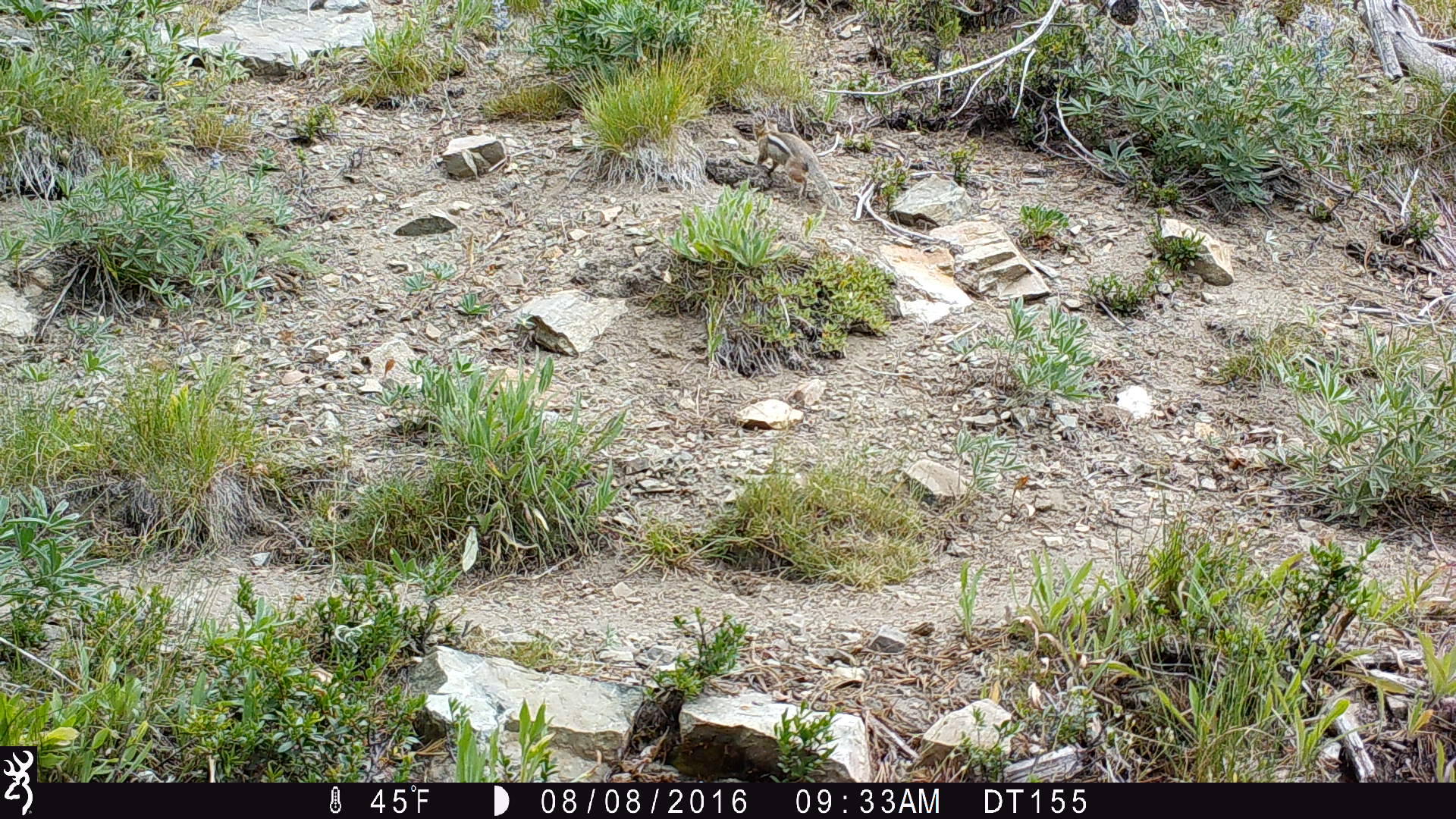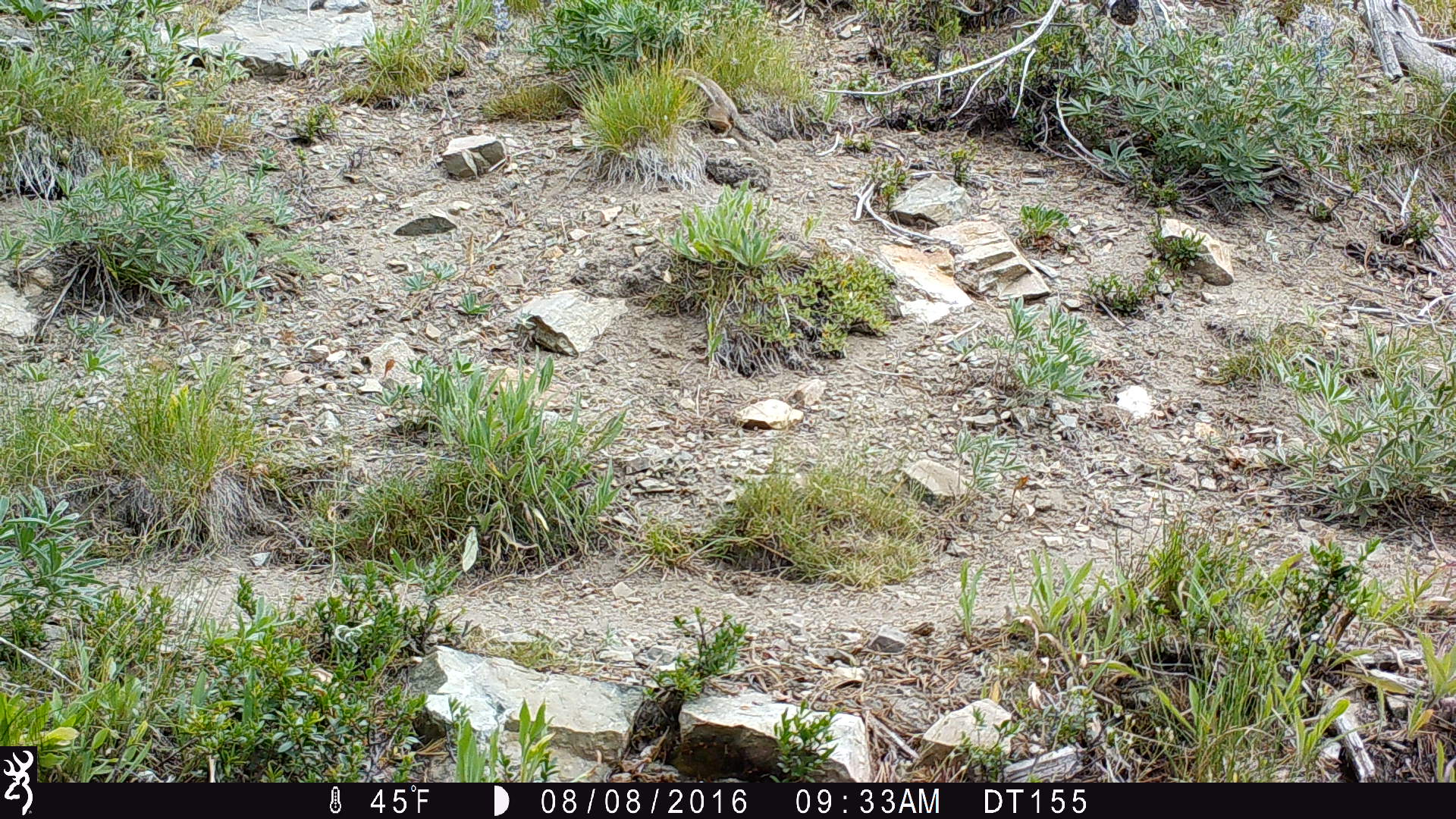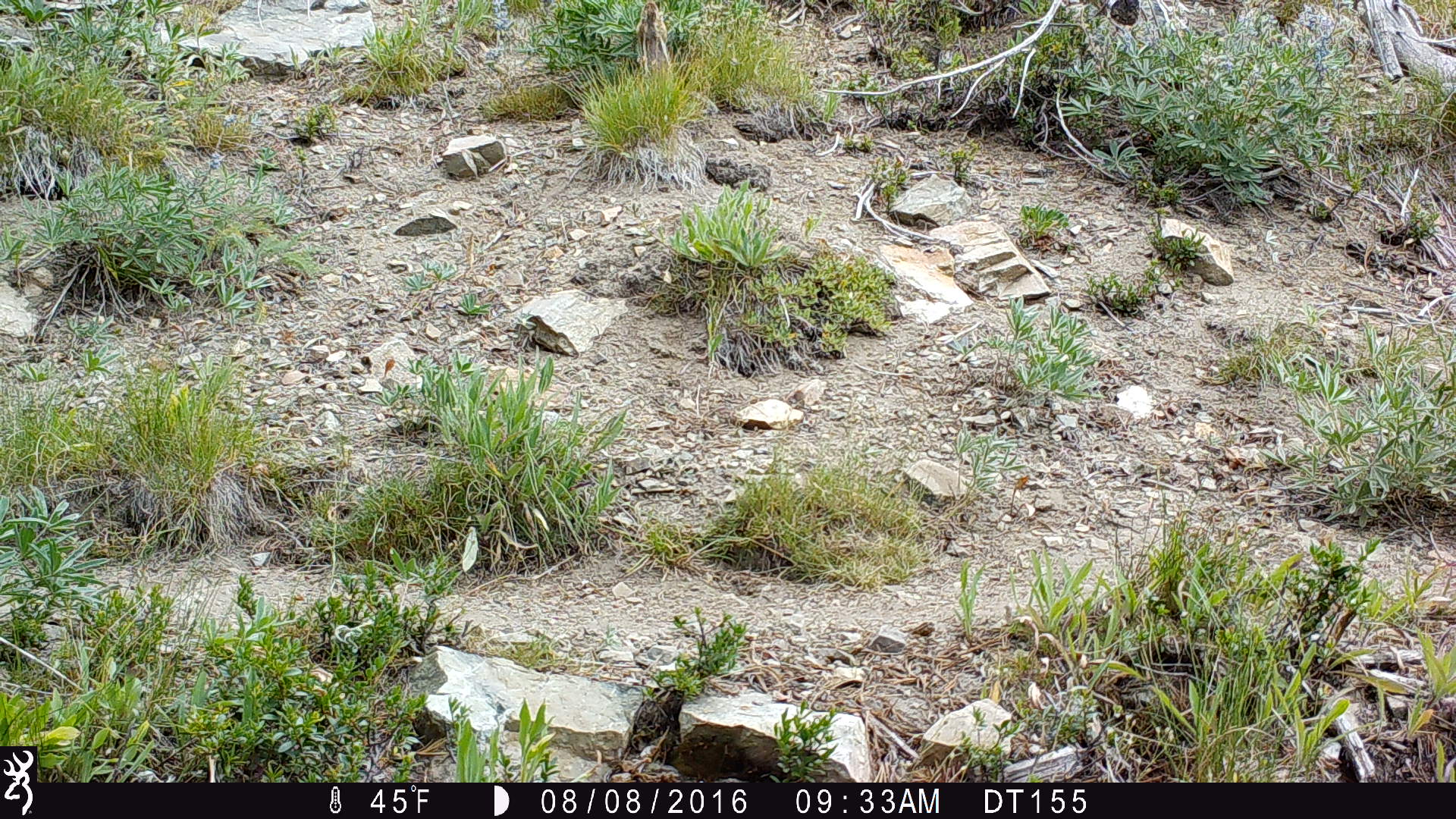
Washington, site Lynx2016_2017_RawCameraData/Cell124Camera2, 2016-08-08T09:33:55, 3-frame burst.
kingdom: Animalia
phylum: Chordata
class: Mammalia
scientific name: Mammalia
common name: small mammal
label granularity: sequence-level